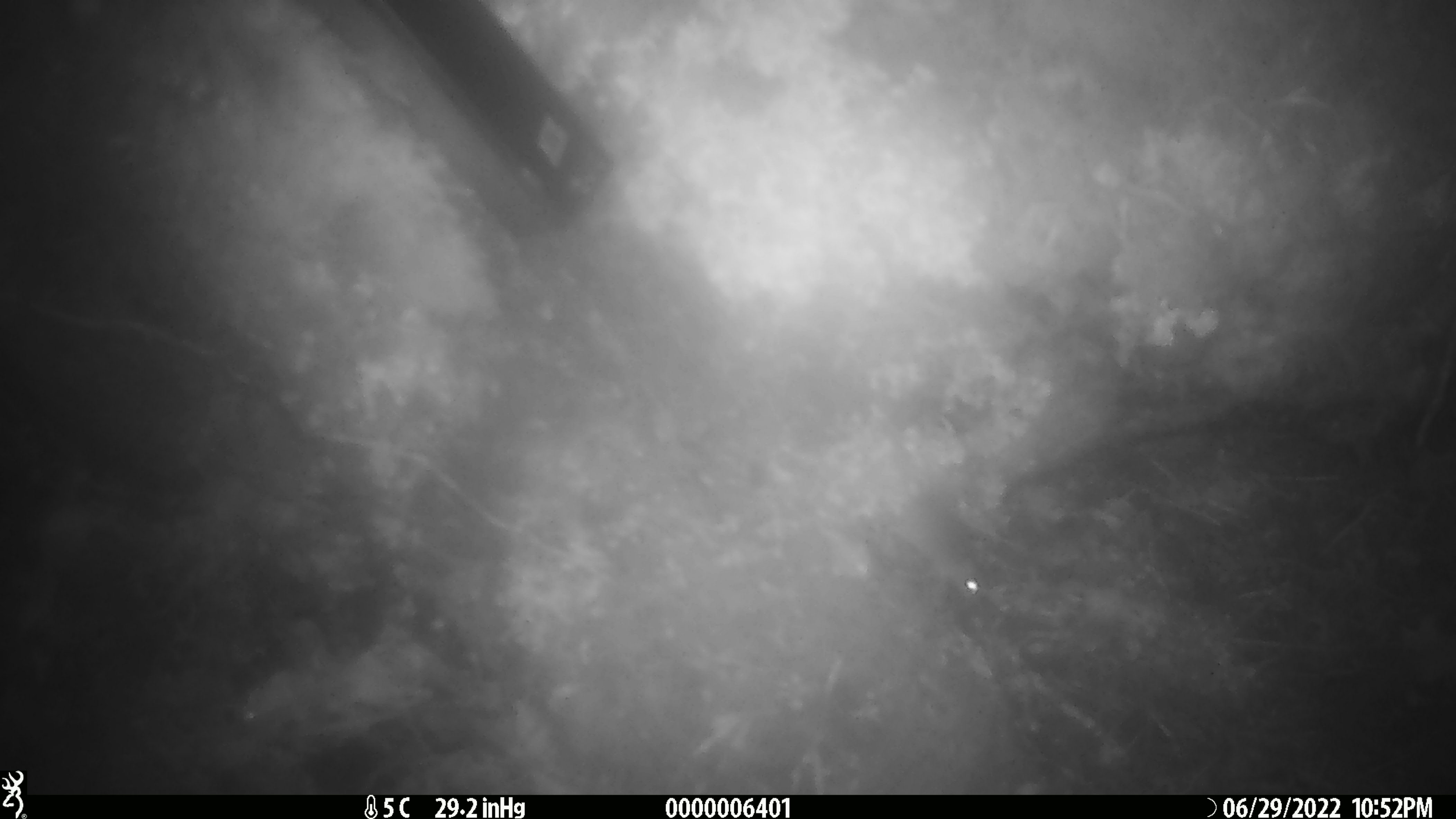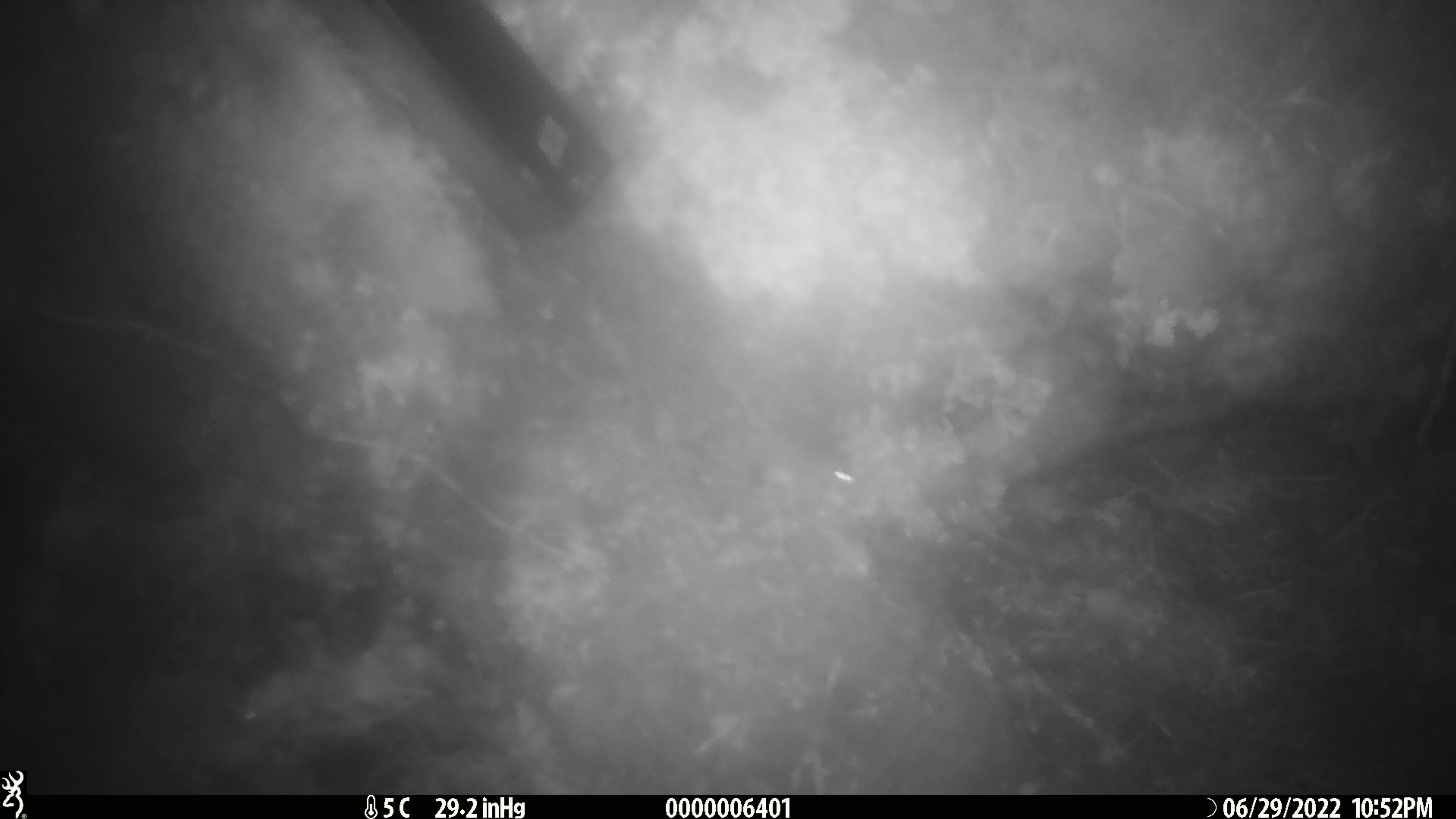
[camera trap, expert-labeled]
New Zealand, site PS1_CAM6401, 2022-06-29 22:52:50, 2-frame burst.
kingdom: Animalia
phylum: Chordata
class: Mammalia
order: Rodentia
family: Muridae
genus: Mus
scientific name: Mus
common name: mouse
Mouse (Mus).